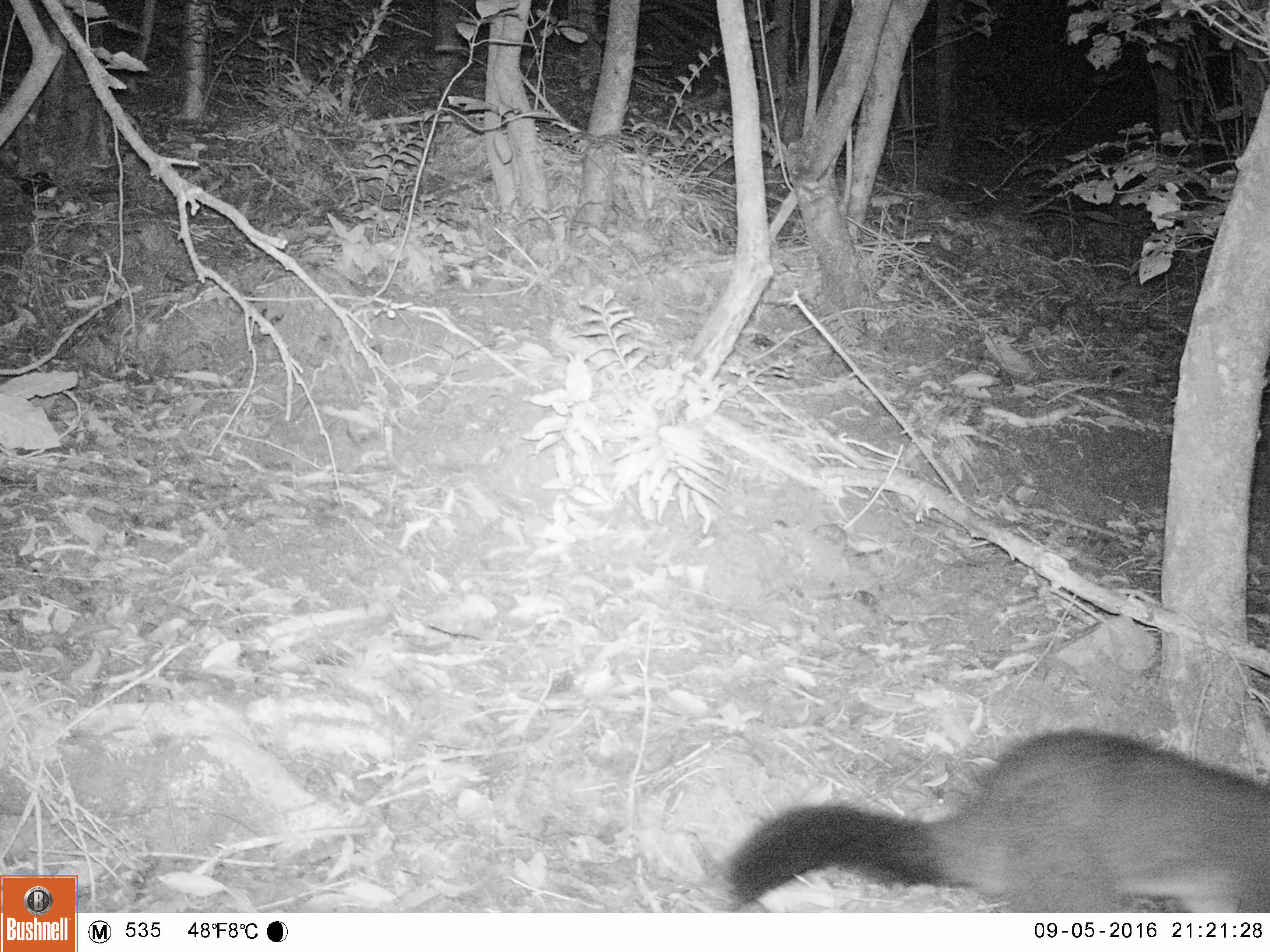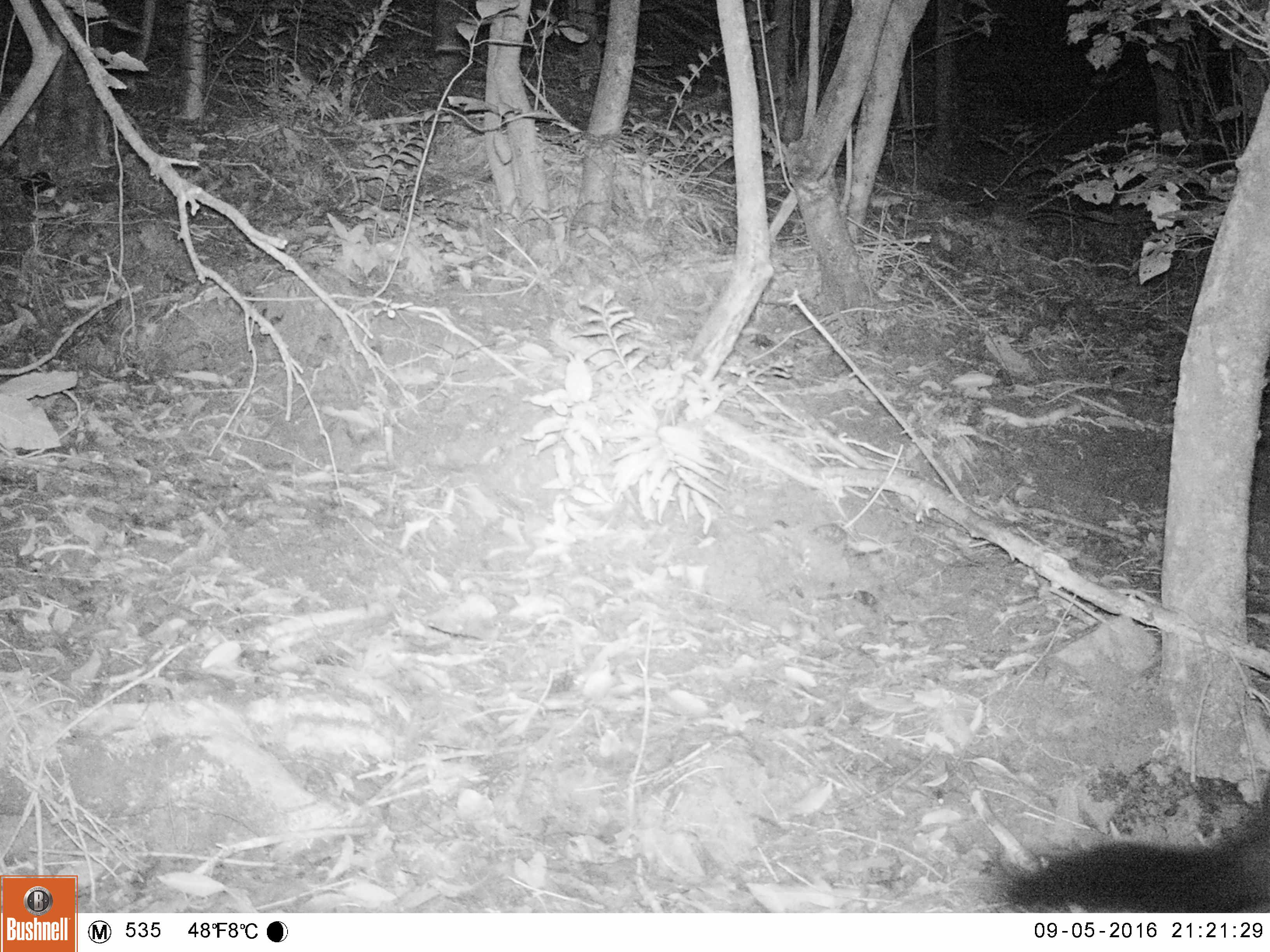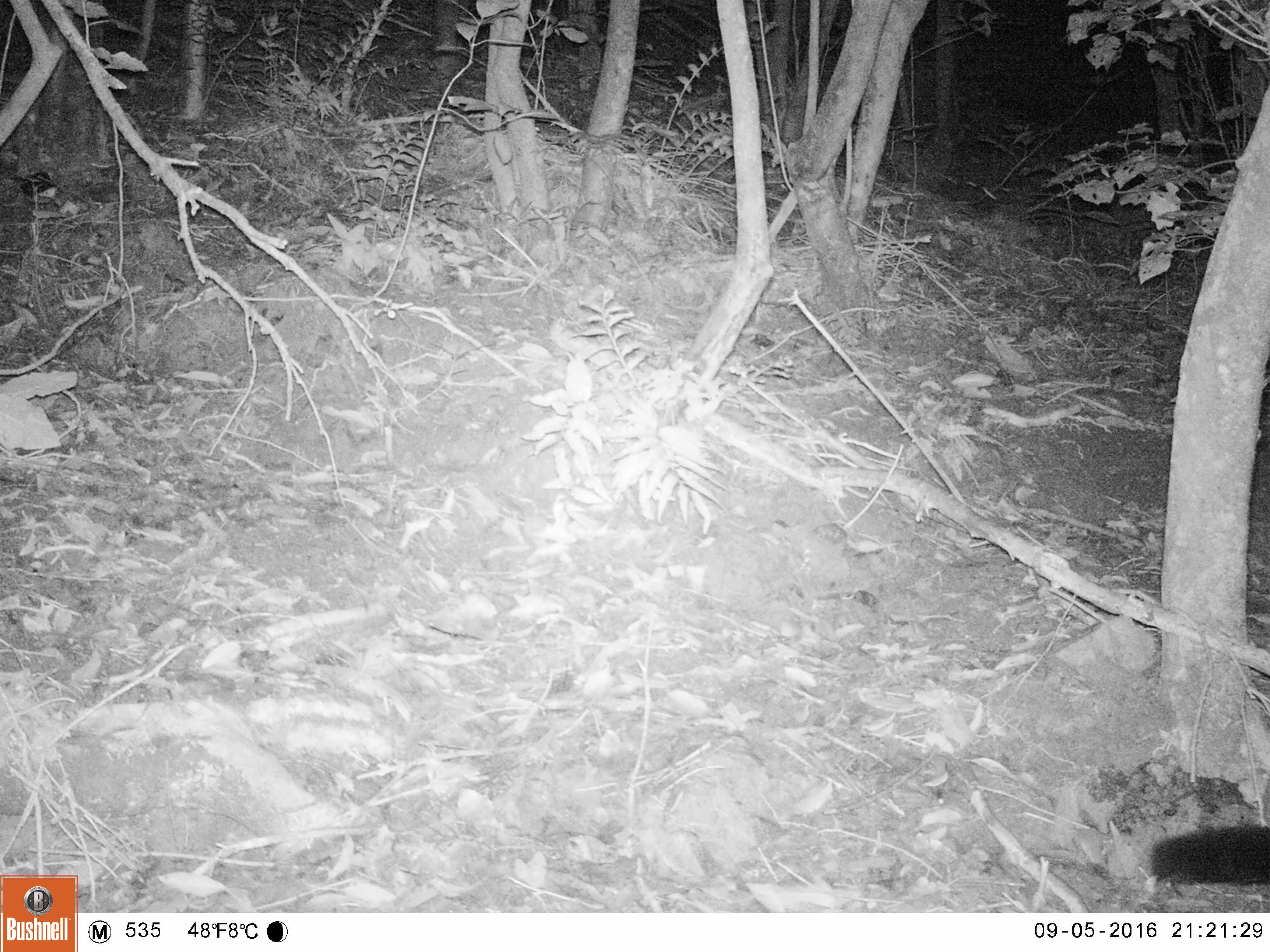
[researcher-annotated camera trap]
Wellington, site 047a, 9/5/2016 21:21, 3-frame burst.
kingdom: Animalia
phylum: Chordata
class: Mammalia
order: Didelphimorphia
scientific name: Didelphimorphia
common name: possum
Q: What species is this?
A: Possum (Didelphimorphia).